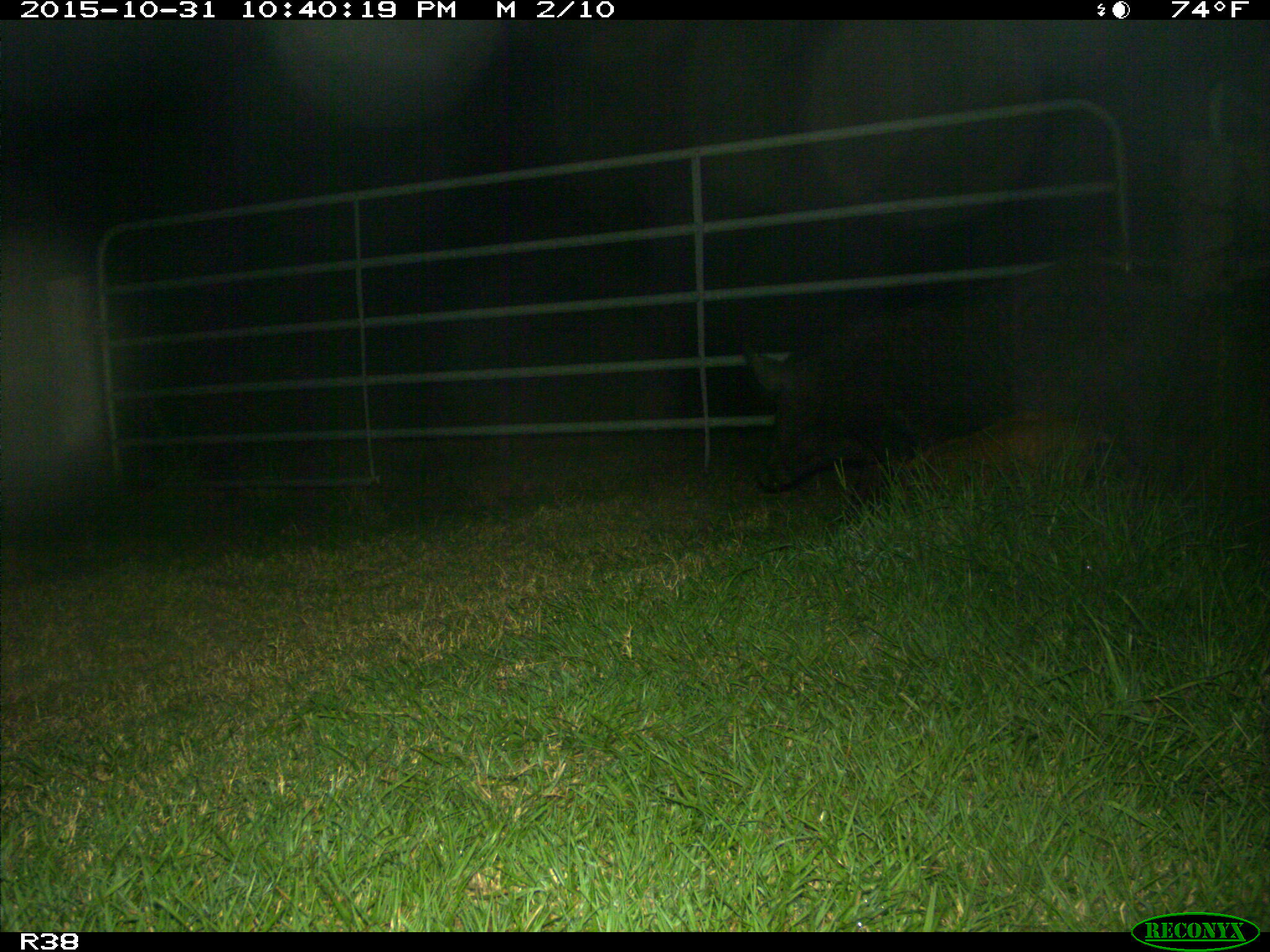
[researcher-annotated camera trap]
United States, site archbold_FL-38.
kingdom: Animalia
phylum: Chordata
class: Mammalia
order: Artiodactyla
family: Suidae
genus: Sus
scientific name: Sus scrofa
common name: wild boar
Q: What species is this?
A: Sus scrofa (wild boar).